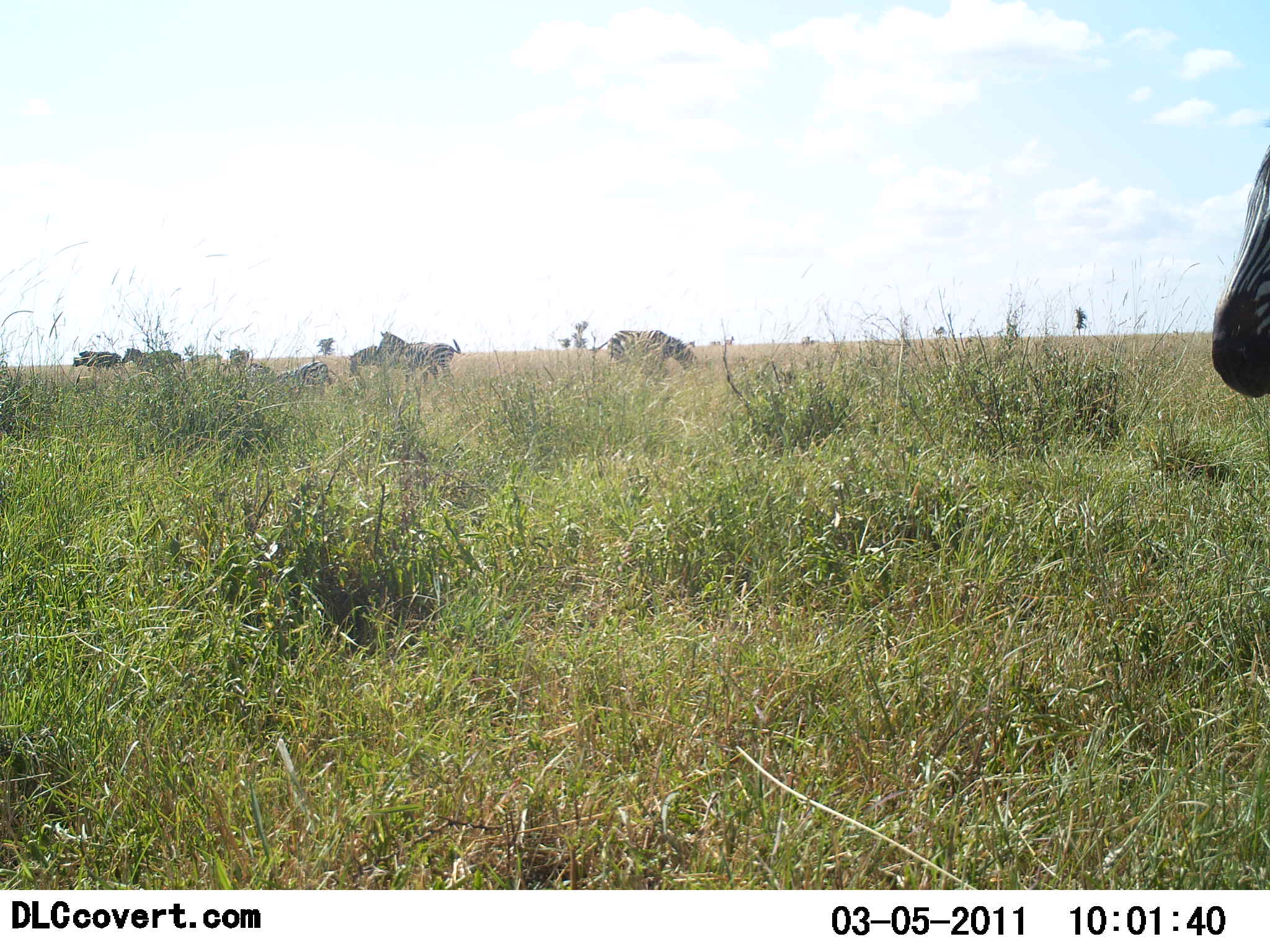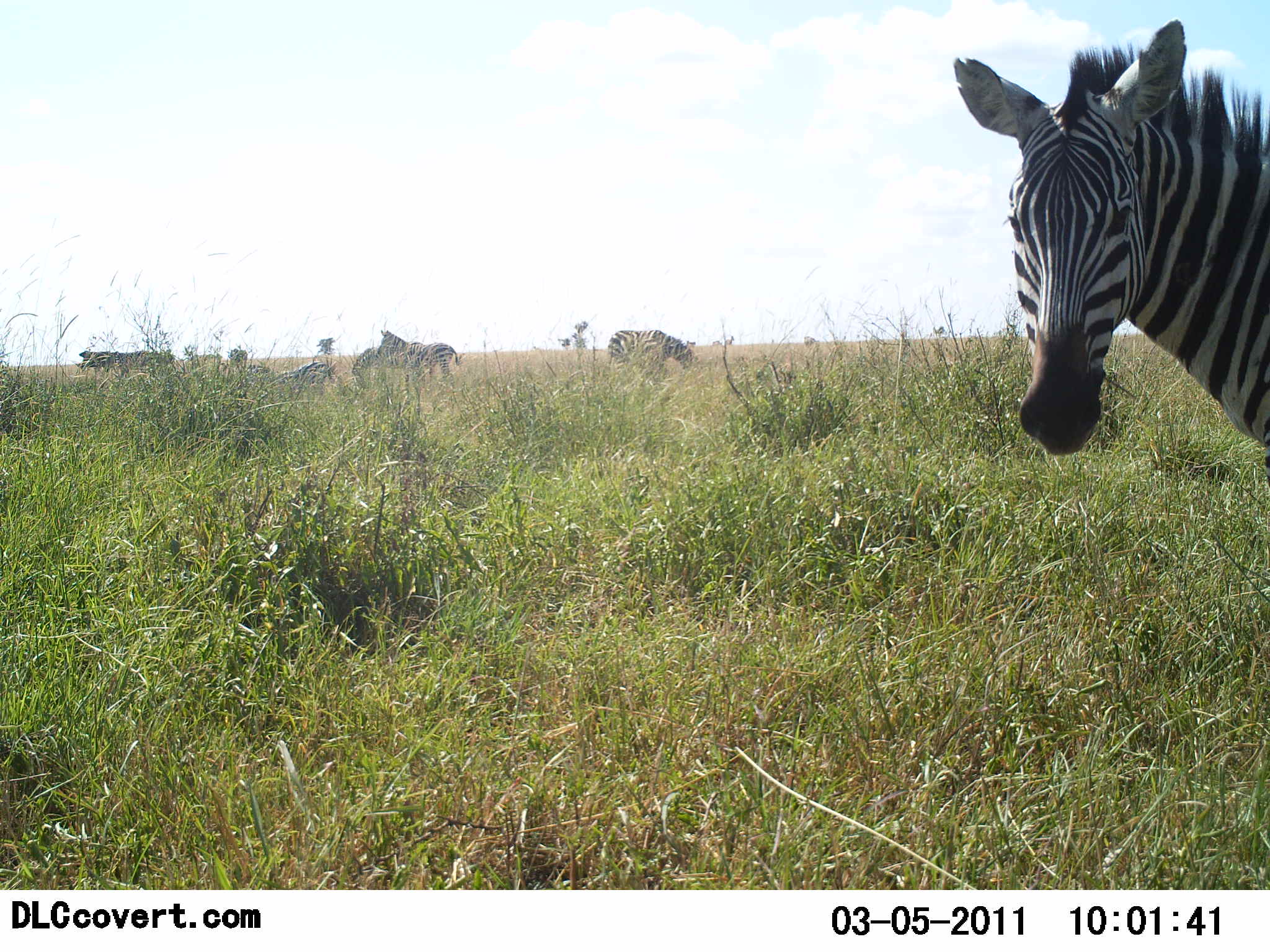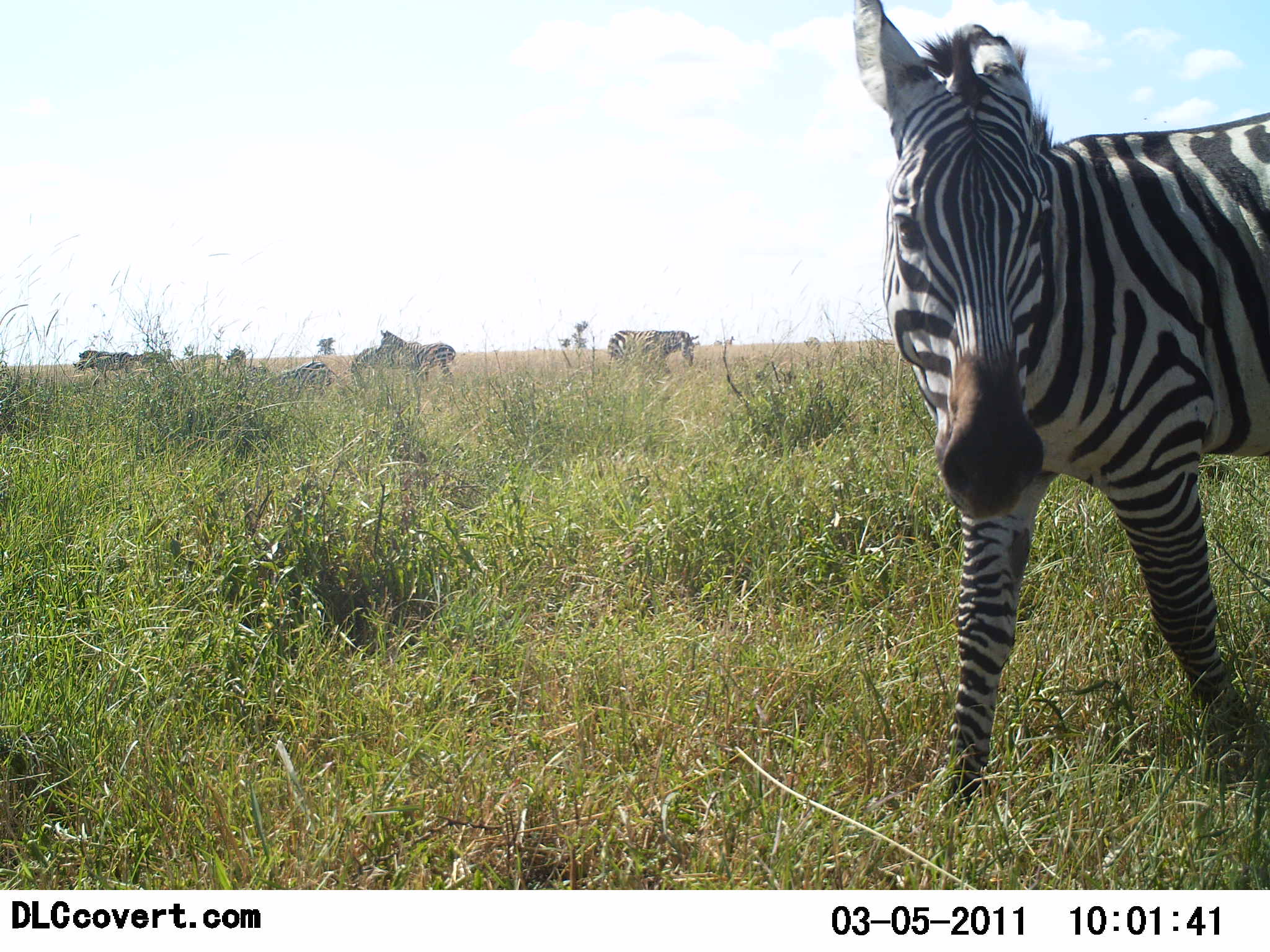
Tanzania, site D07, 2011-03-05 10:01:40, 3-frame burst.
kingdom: Animalia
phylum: Chordata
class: Mammalia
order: Perissodactyla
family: Equidae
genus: Equus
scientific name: Equus quagga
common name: plains zebra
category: zebra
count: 8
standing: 85%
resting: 15%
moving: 77%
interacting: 0%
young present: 0%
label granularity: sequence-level